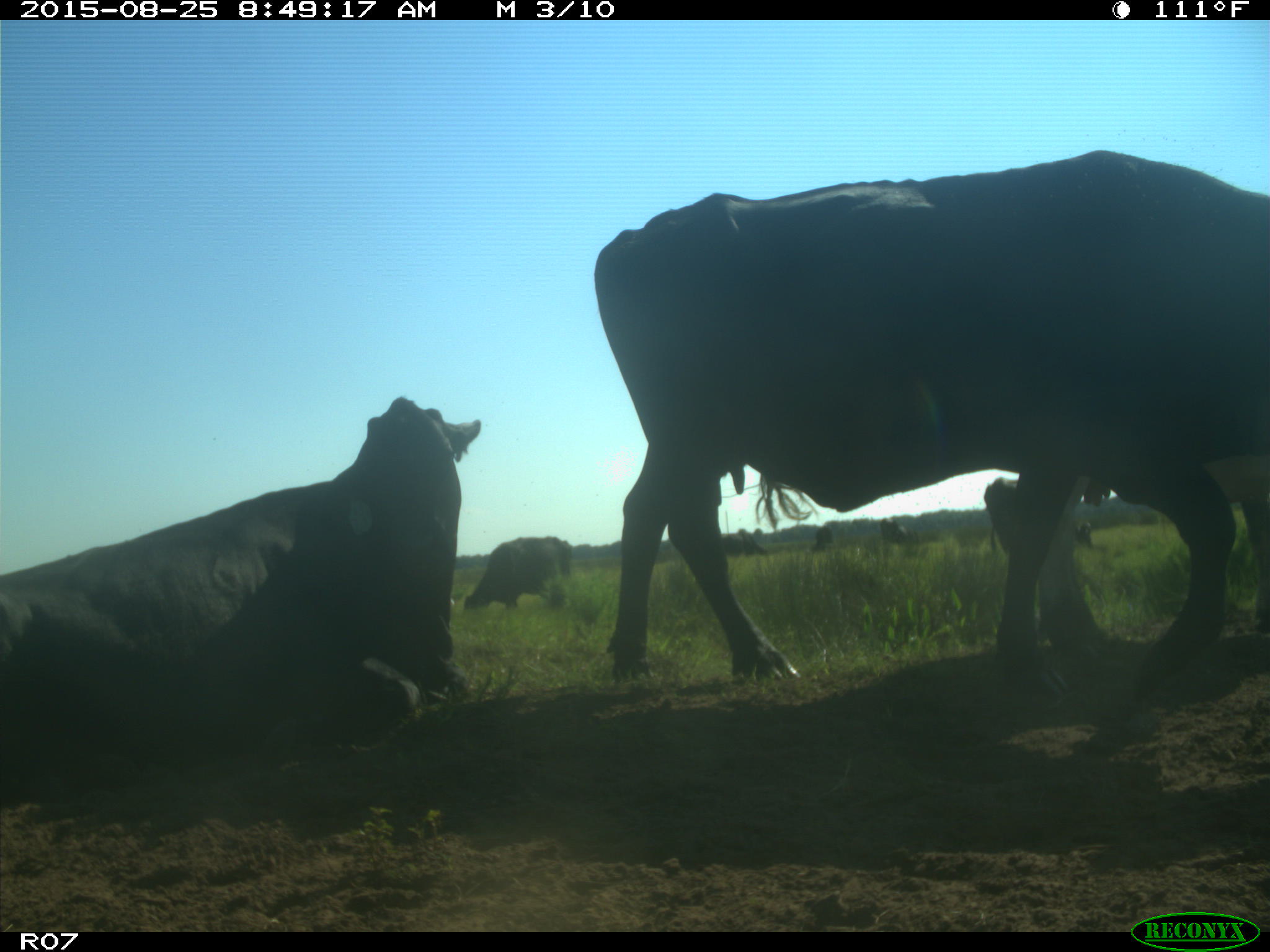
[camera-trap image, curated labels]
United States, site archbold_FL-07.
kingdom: Animalia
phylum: Chordata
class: Mammalia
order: Artiodactyla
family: Bovidae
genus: Bos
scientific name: Bos taurus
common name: domestic cow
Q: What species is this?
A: Bos taurus (domestic cow).